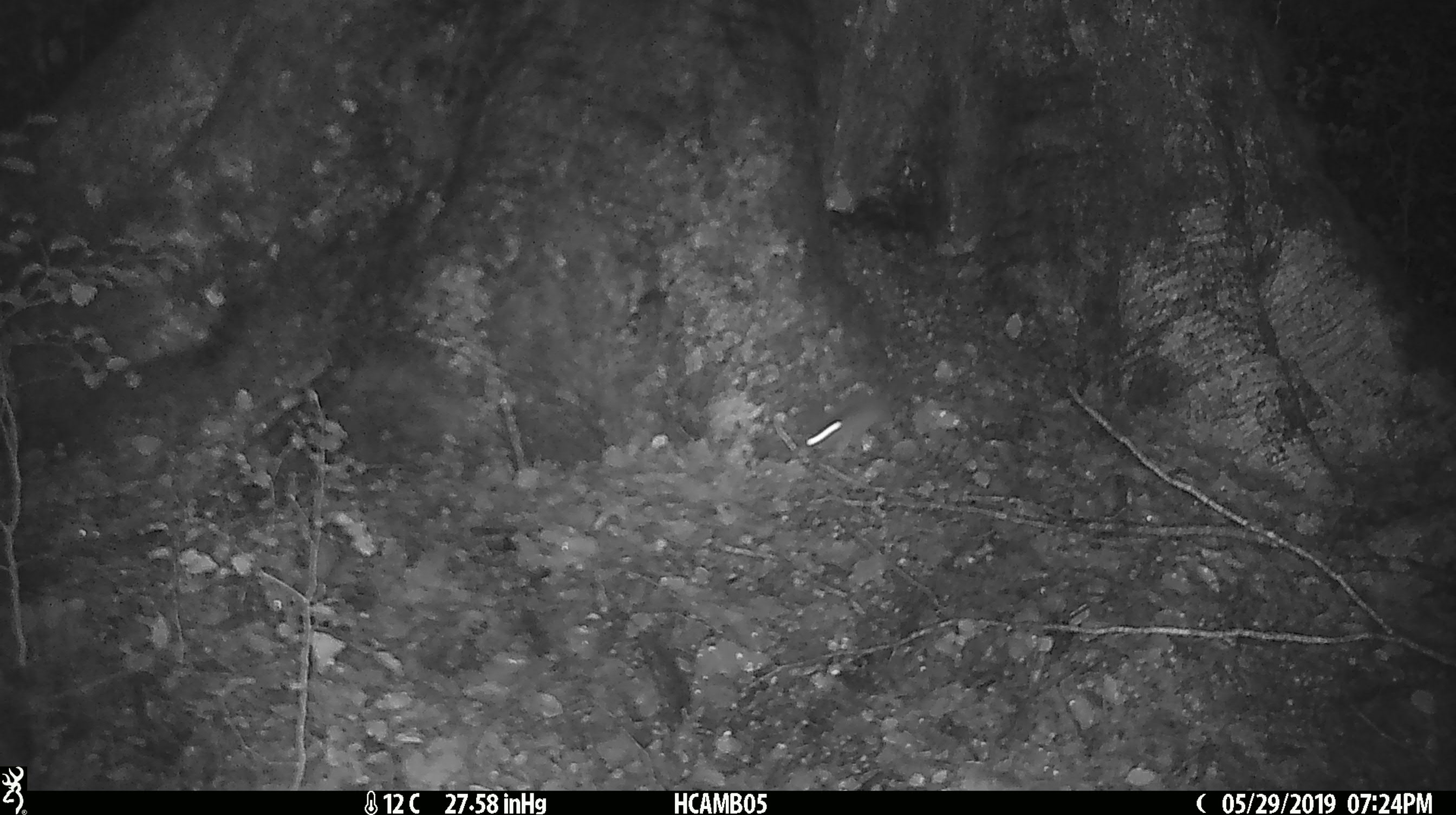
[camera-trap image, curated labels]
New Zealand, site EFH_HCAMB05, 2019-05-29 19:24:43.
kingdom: Animalia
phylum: Chordata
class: Mammalia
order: Rodentia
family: Muridae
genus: Mus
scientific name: Mus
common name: mouse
Mouse (Mus).